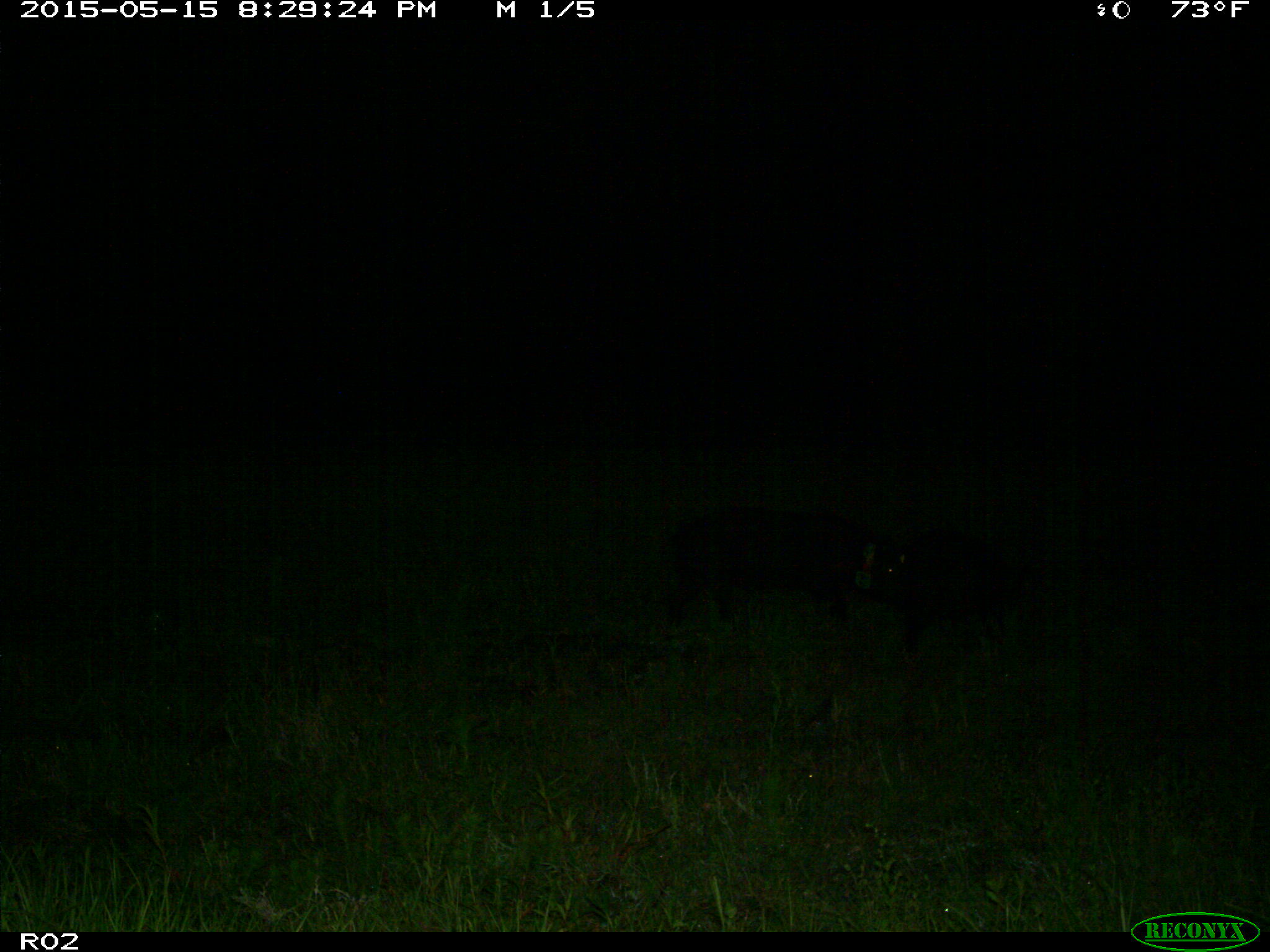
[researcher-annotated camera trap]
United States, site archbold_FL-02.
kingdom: Animalia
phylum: Chordata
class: Mammalia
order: Artiodactyla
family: Suidae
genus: Sus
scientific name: Sus scrofa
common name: wild boar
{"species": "Sus scrofa (wild boar)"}